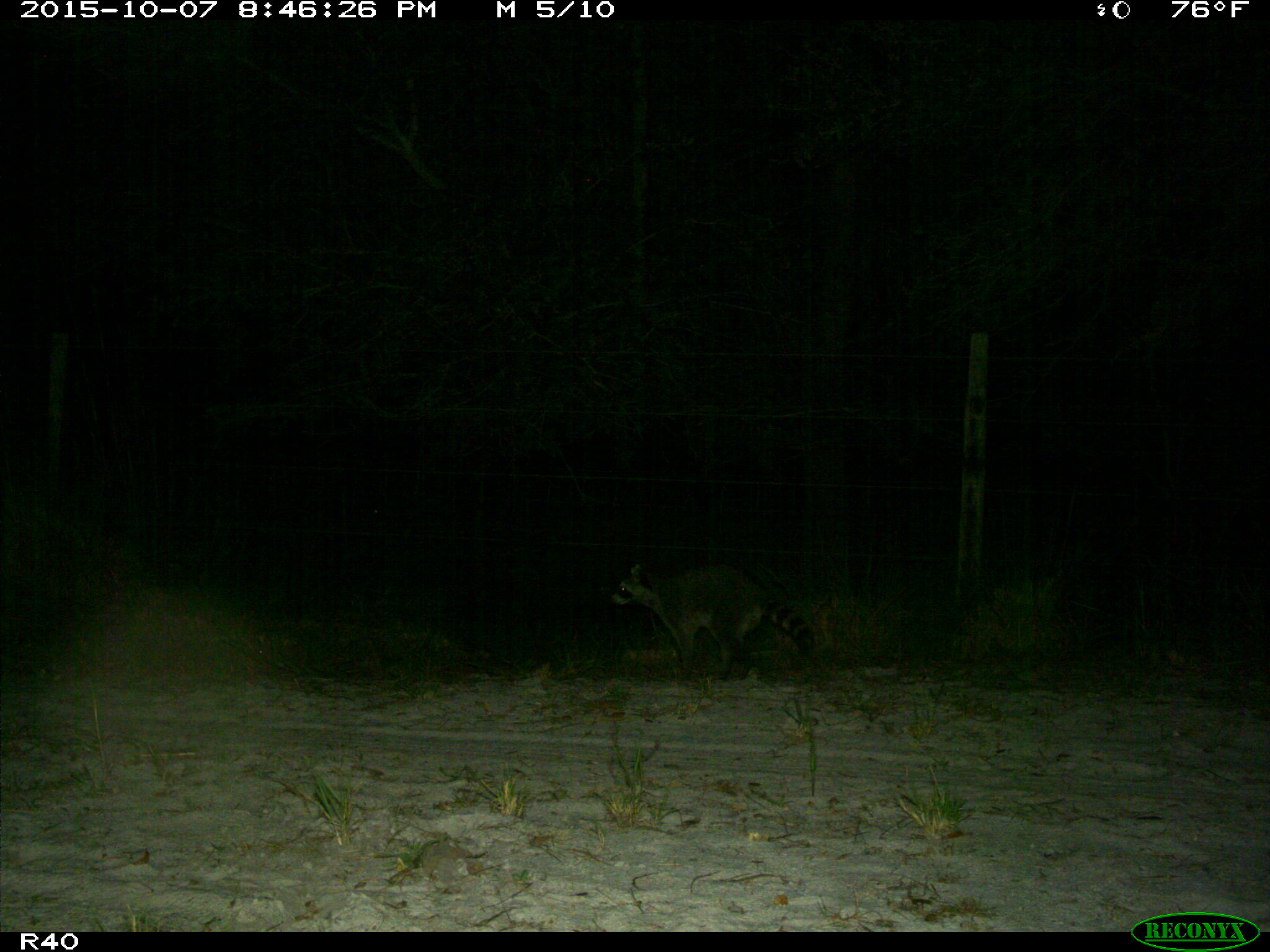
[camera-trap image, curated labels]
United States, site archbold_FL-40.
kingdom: Animalia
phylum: Chordata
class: Mammalia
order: Carnivora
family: Procyonidae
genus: Procyon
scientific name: Procyon lotor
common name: common raccoon